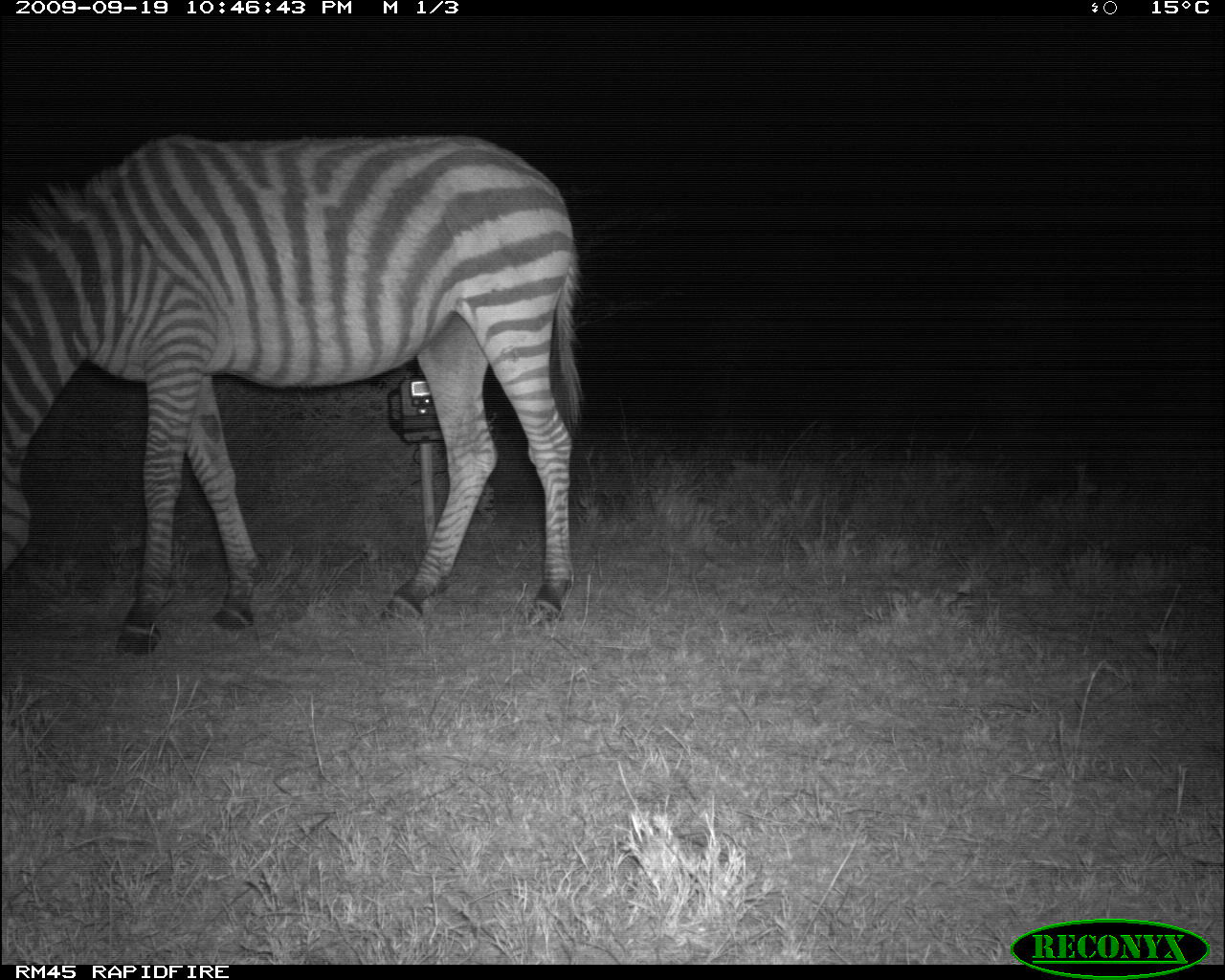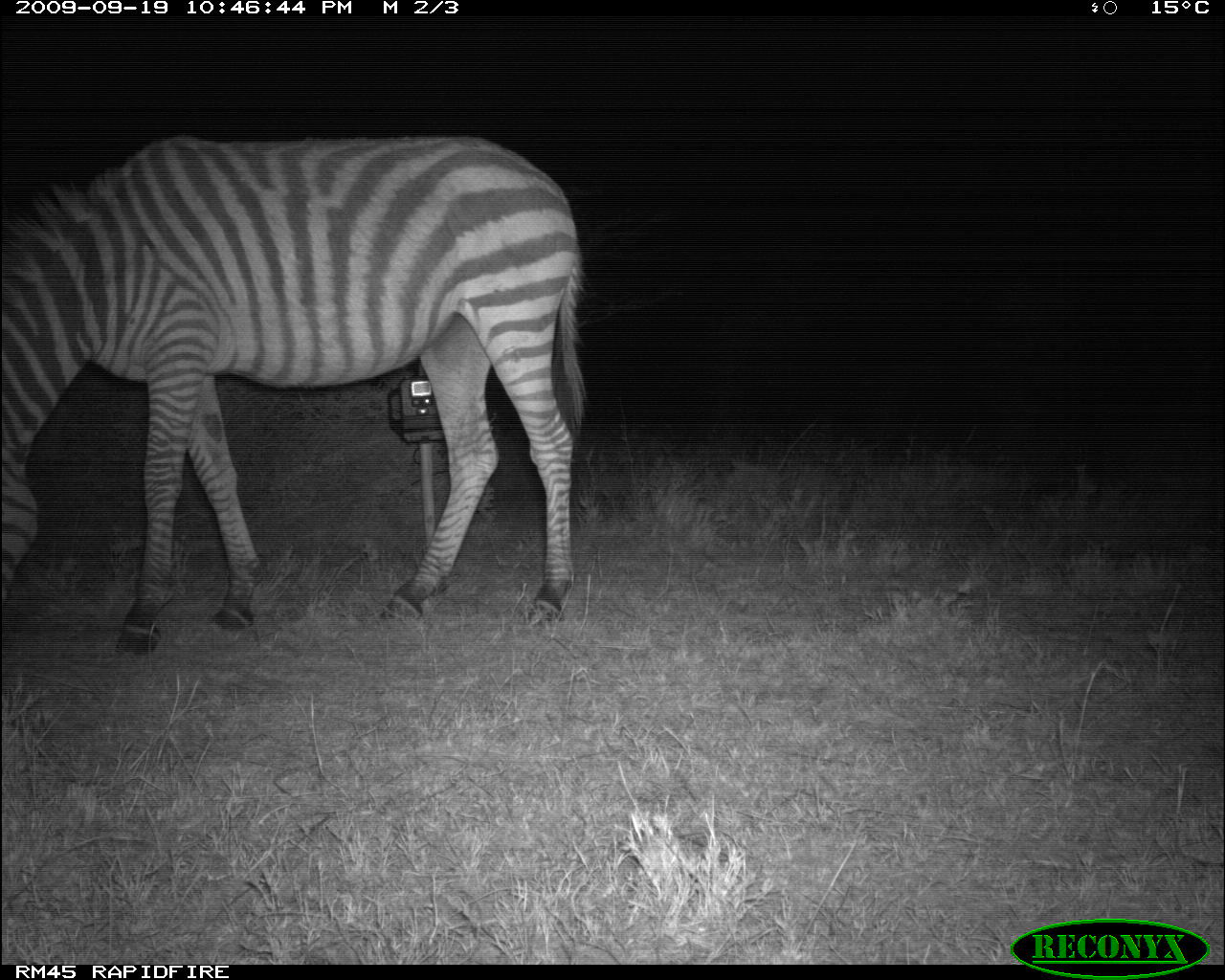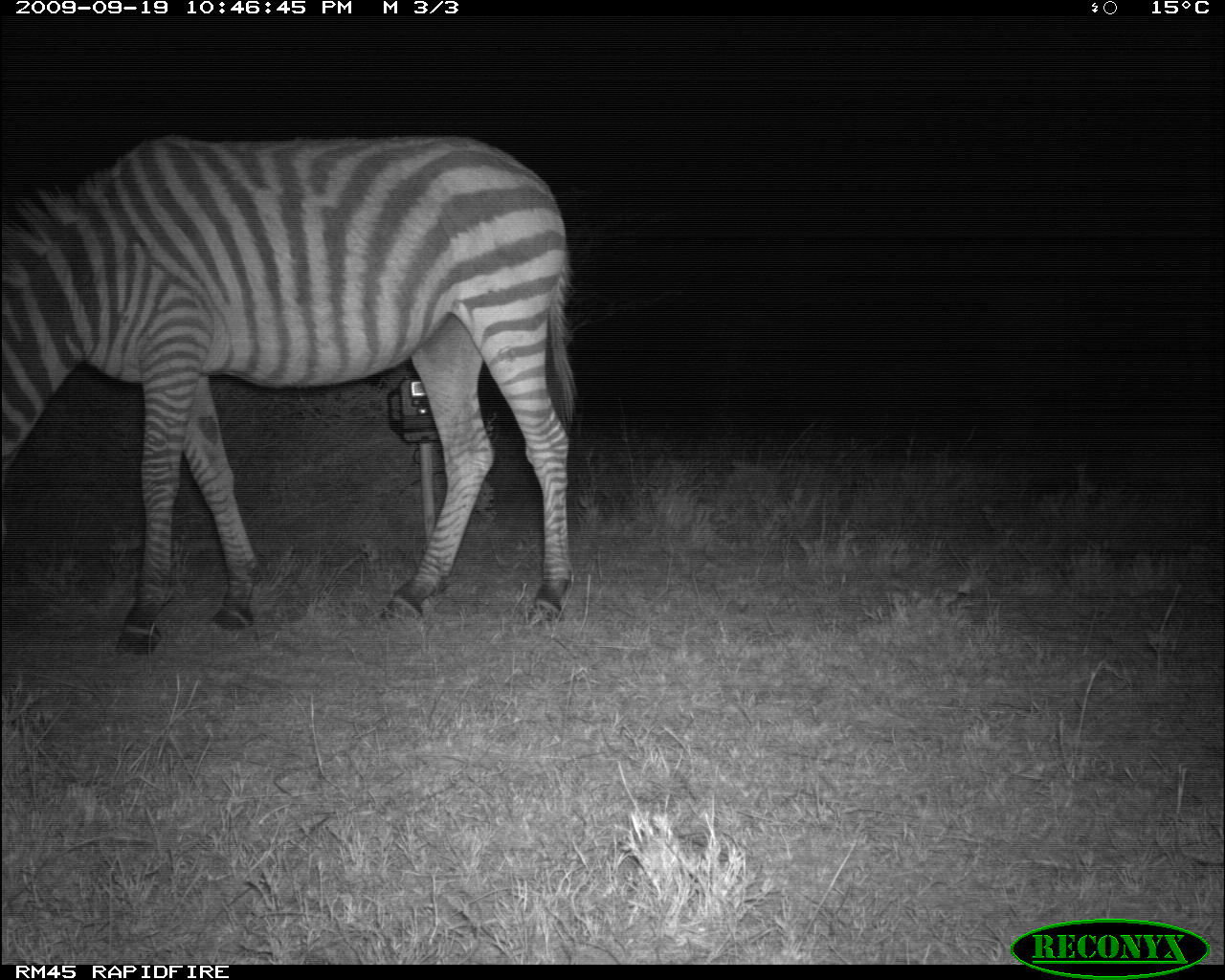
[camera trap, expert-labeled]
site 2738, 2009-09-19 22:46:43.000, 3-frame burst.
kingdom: Animalia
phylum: Chordata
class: Mammalia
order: Perissodactyla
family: Equidae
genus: Equus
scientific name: Equus quagga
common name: plains zebra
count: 1